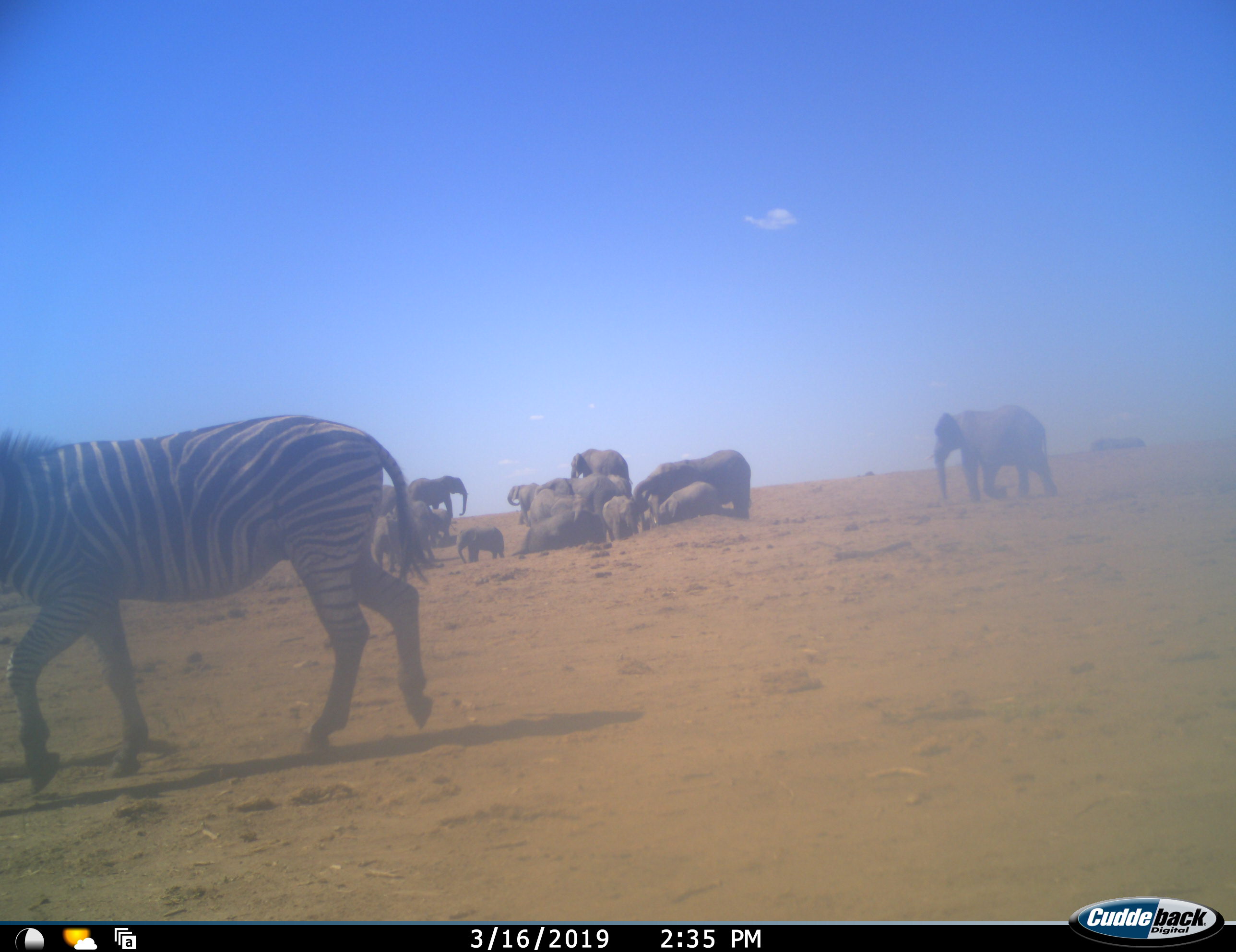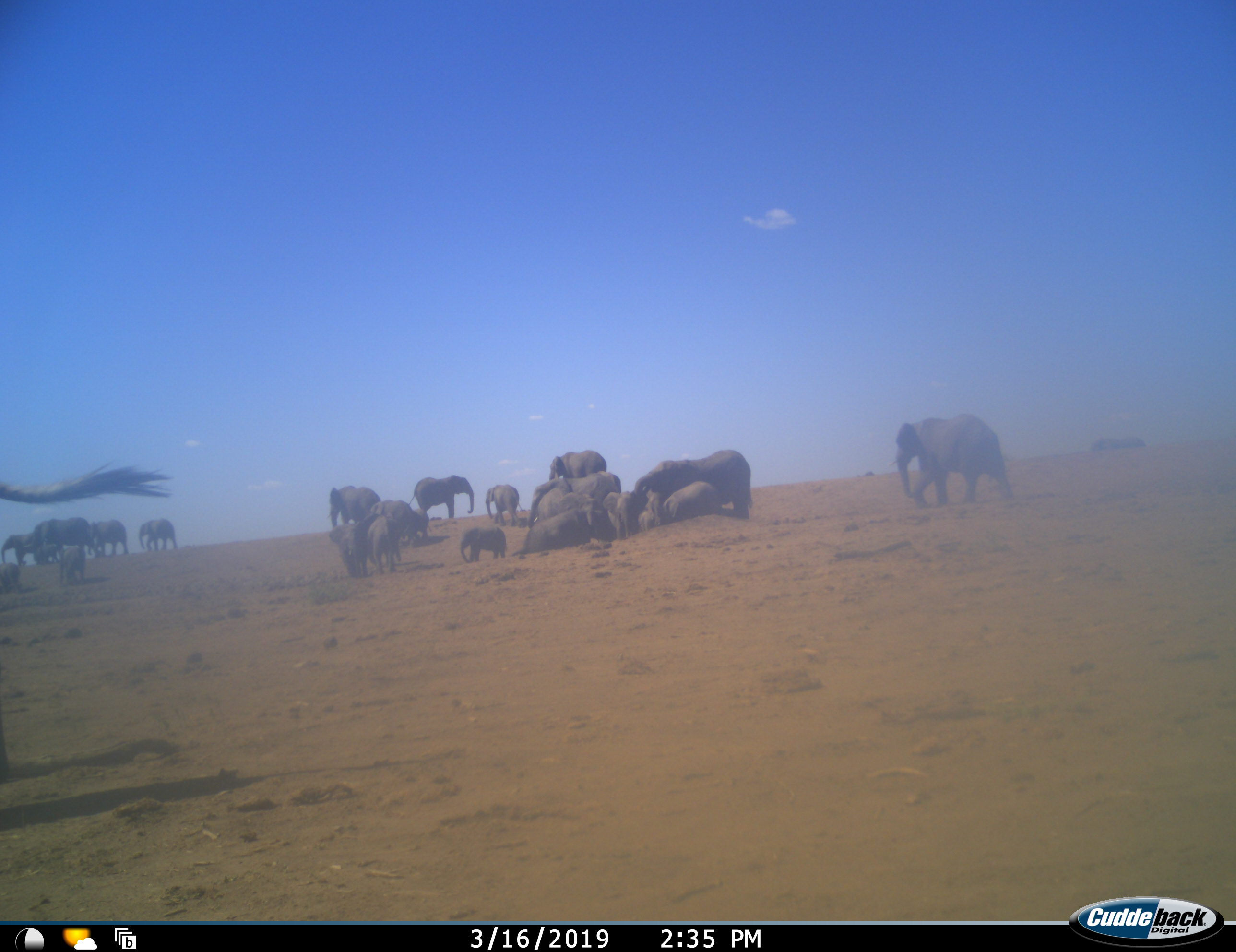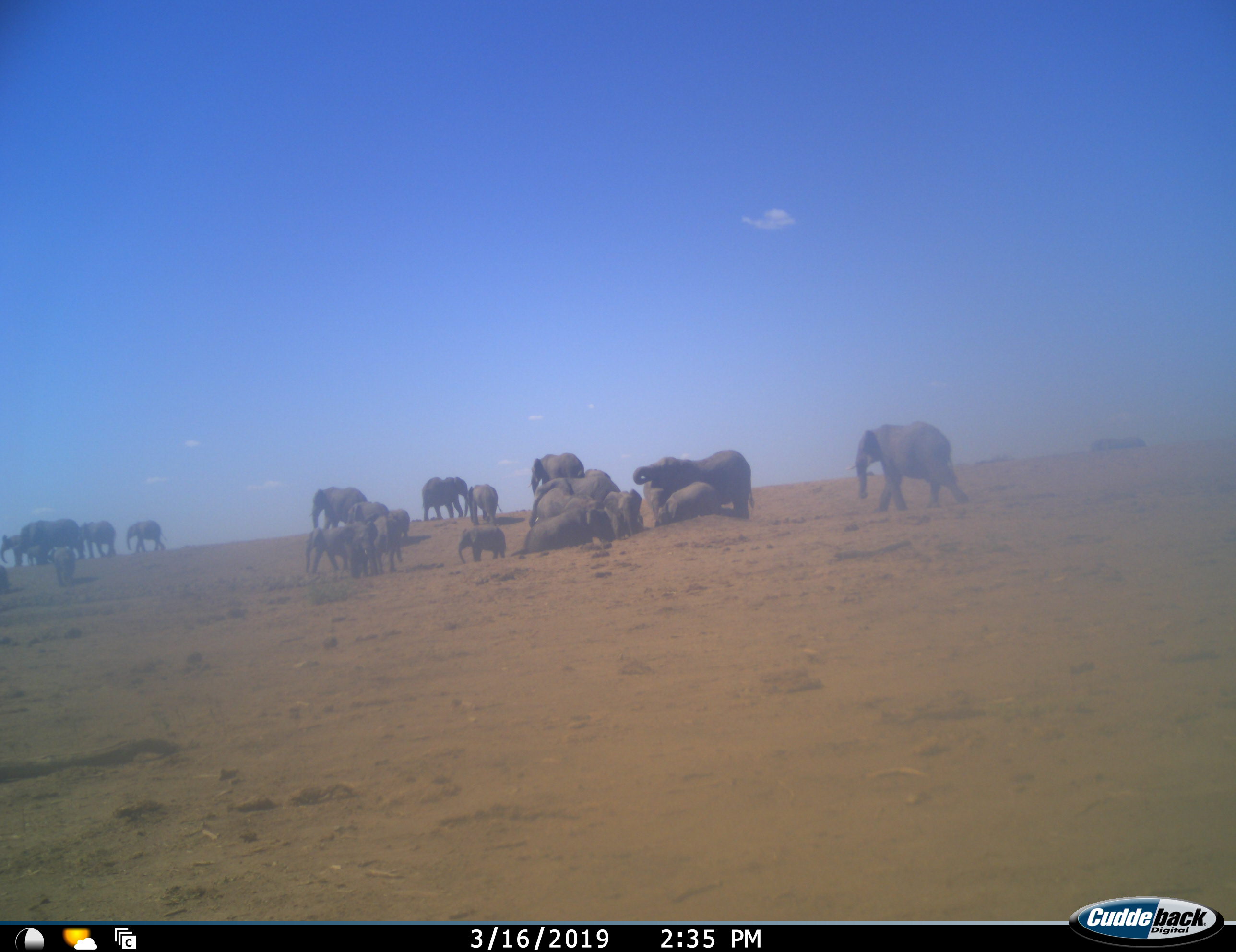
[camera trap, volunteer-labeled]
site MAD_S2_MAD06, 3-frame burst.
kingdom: Animalia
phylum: Chordata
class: Mammalia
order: Proboscidea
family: Elephantidae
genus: Loxodonta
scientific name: Loxodonta africana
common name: african bush elephant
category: elephant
Elephant (african bush elephant) (Loxodonta africana), count 11-50. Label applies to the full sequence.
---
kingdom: Animalia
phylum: Chordata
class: Mammalia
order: Perissodactyla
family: Equidae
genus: Equus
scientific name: Equus quagga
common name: plains zebra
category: zebraplains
Zebraplains (plains zebra) (Equus quagga), count 1. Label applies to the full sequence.